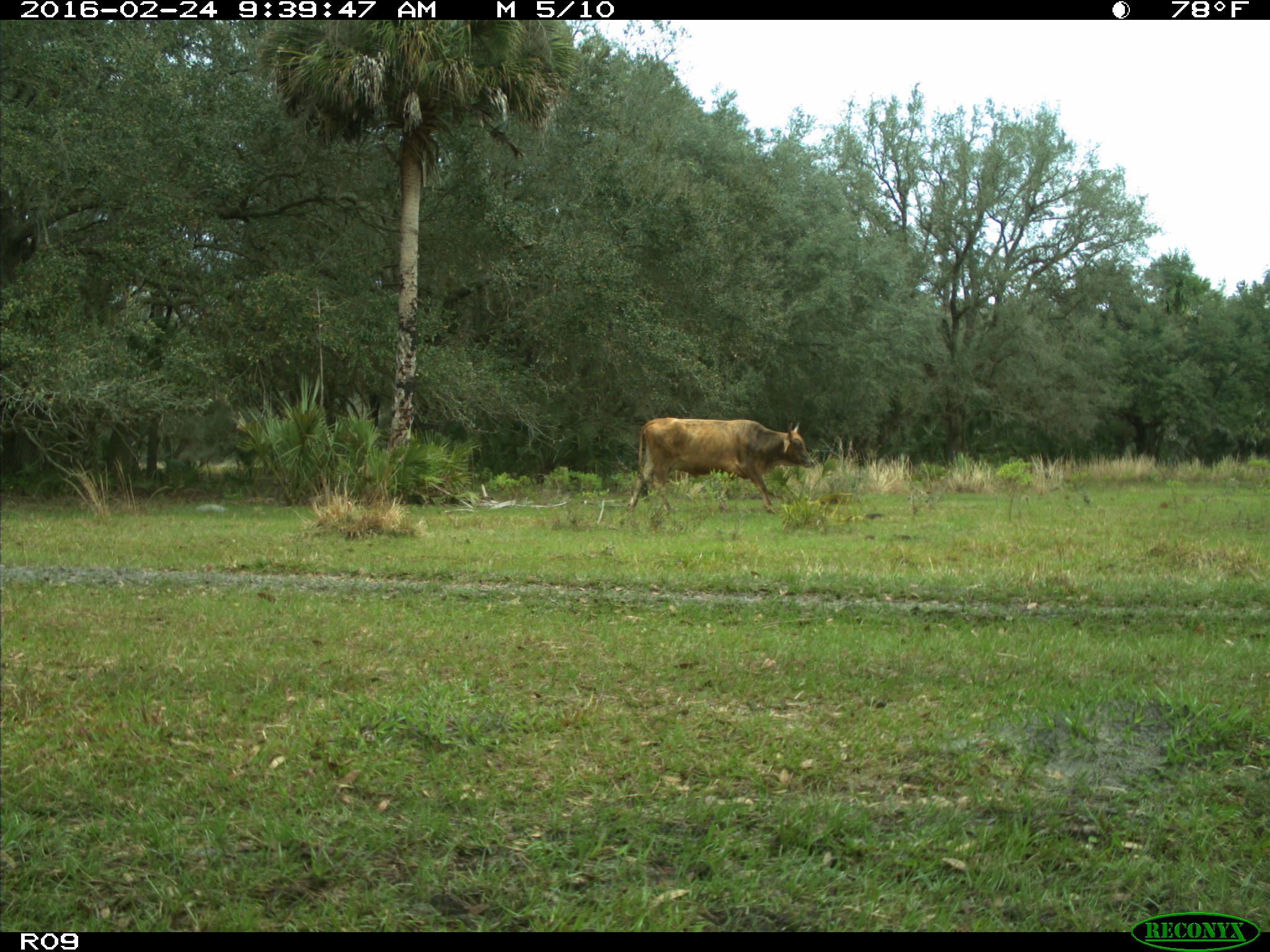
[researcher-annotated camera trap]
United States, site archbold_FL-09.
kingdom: Animalia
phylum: Chordata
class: Mammalia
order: Artiodactyla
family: Bovidae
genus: Bos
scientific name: Bos taurus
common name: domestic cow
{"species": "Bos taurus (domestic cow)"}